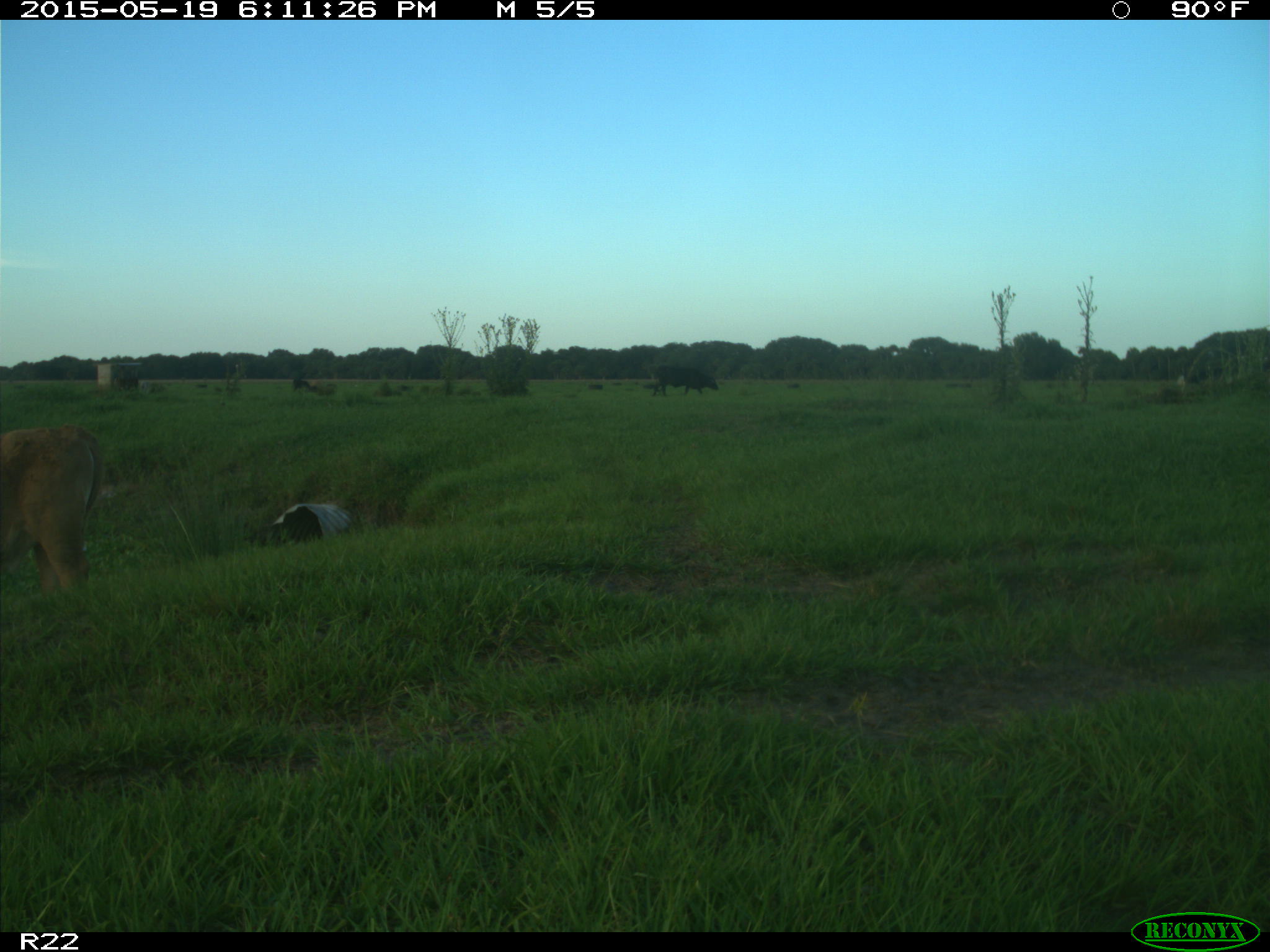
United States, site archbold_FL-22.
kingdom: Animalia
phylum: Chordata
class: Mammalia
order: Artiodactyla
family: Bovidae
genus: Bos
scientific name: Bos taurus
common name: domestic cow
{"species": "Bos taurus (domestic cow)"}